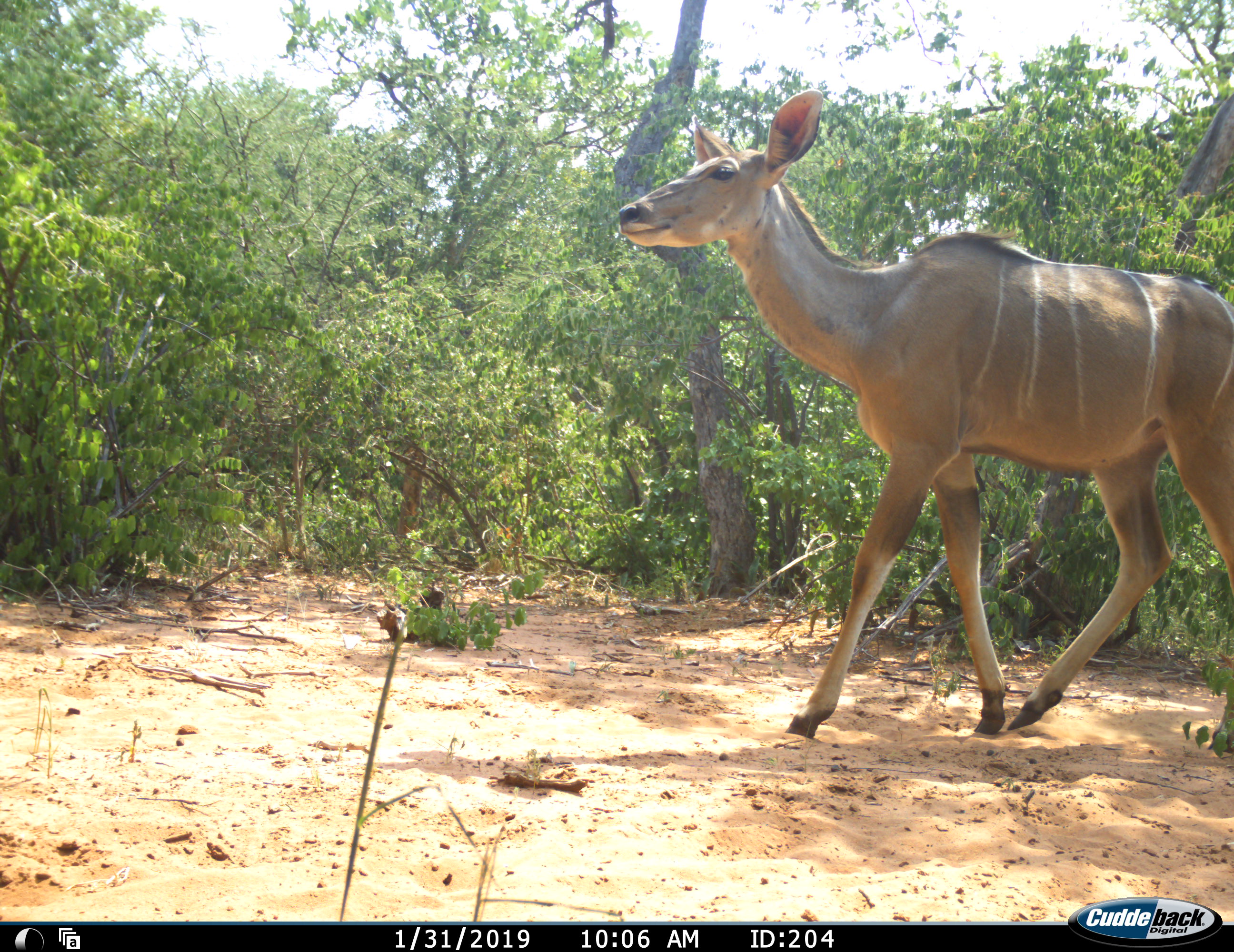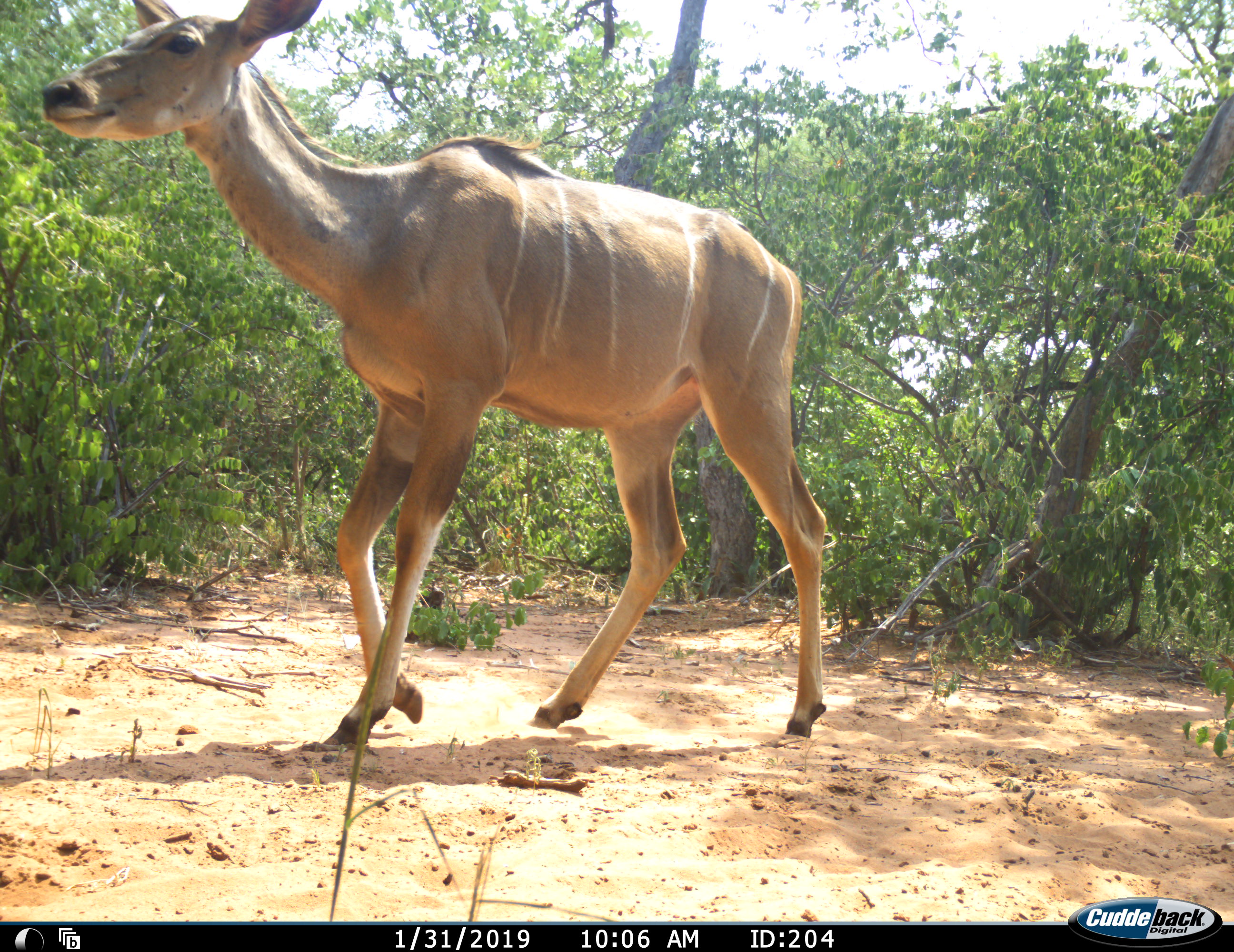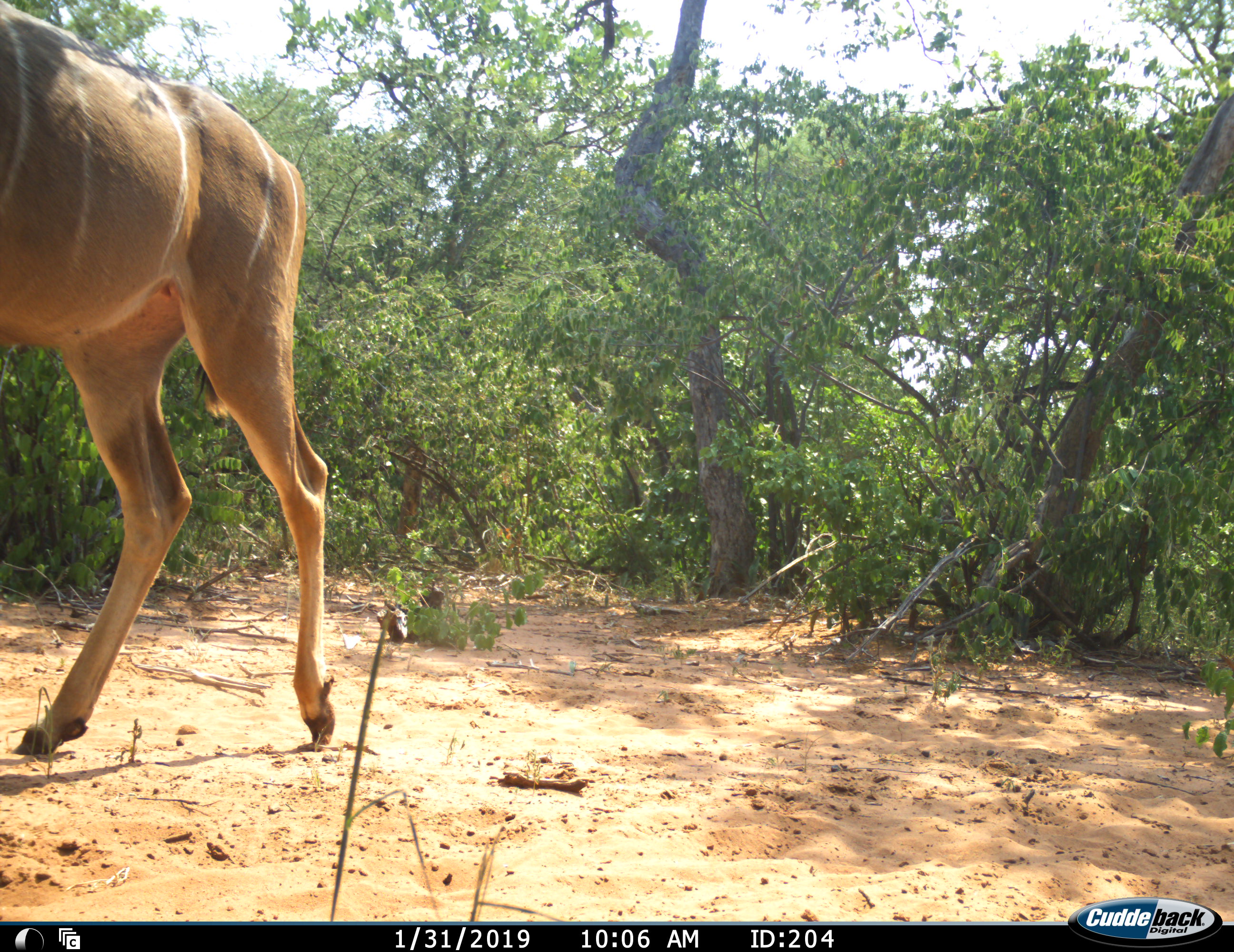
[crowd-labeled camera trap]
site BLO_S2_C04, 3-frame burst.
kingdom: Animalia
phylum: Chordata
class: Mammalia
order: Artiodactyla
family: Bovidae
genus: Tragelaphus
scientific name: Tragelaphus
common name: kudu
Kudu (Tragelaphus), count 1. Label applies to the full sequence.